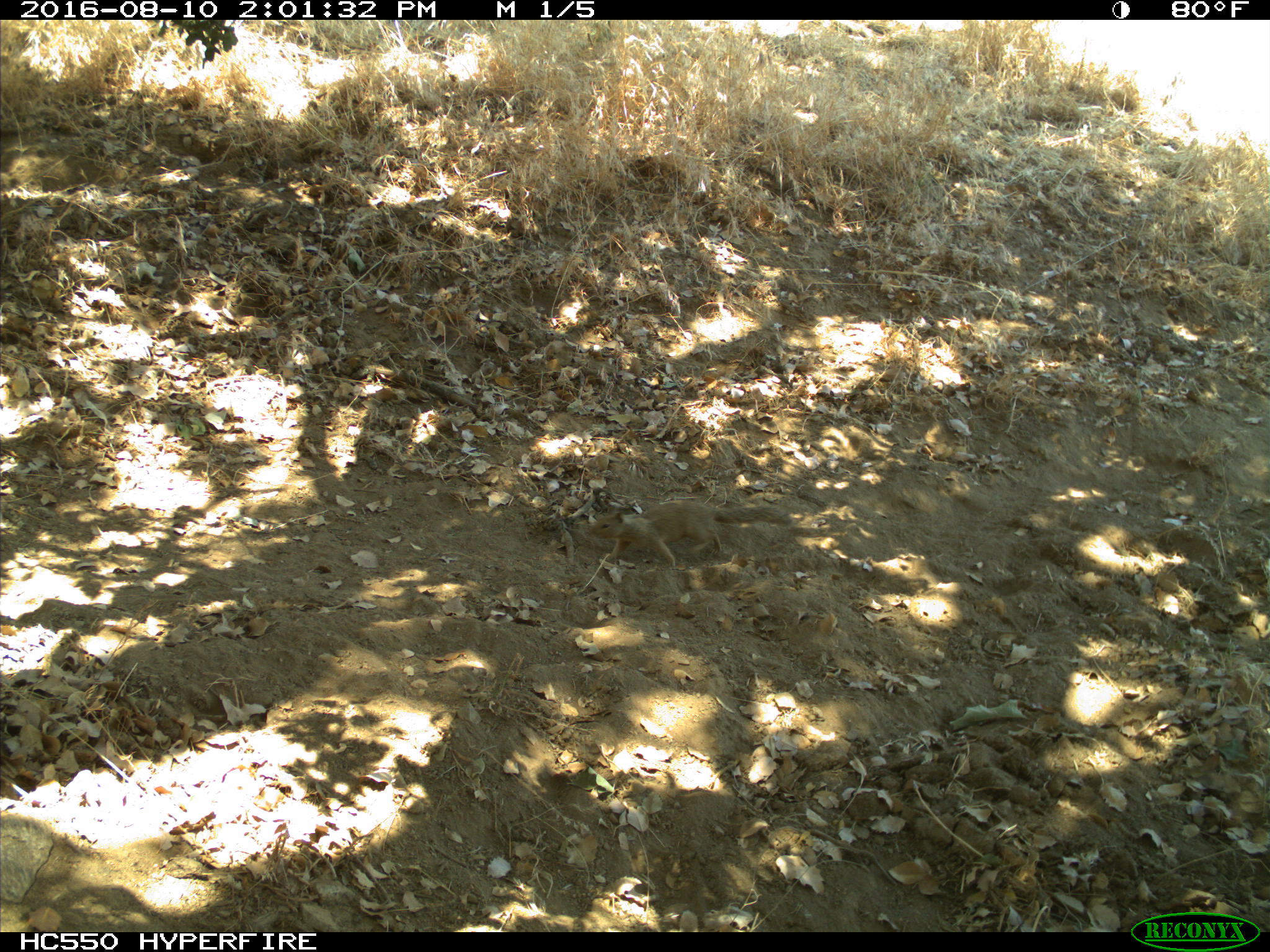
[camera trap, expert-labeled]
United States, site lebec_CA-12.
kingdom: Animalia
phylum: Chordata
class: Mammalia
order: Rodentia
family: Sciuridae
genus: Otospermophilus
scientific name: Otospermophilus beecheyi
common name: california ground squirrel